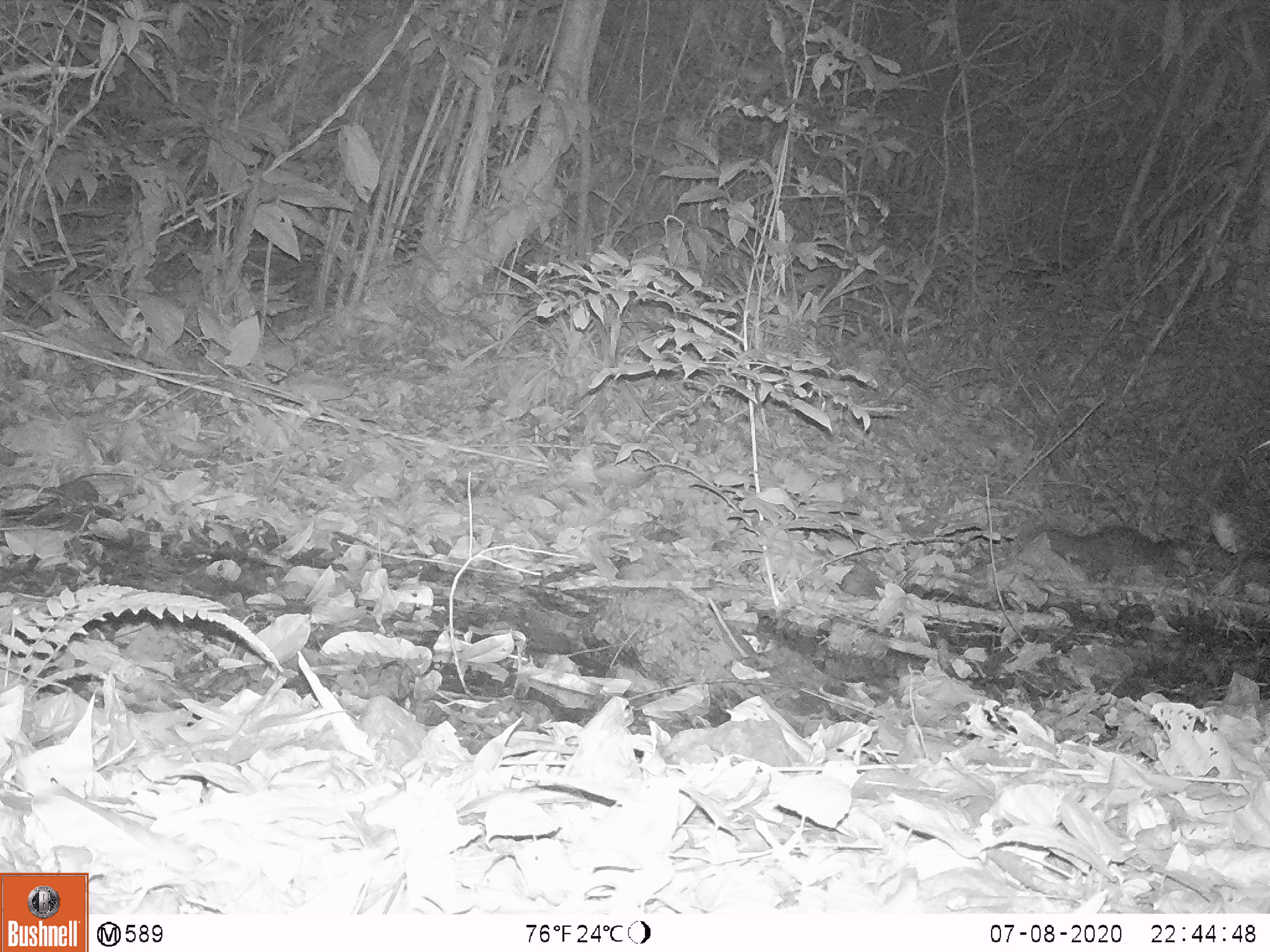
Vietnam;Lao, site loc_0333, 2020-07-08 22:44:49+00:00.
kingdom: Animalia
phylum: Chordata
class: Mammalia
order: Carnivora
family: Mustelidae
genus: Melogale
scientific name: Melogale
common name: ferret badger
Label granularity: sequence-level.